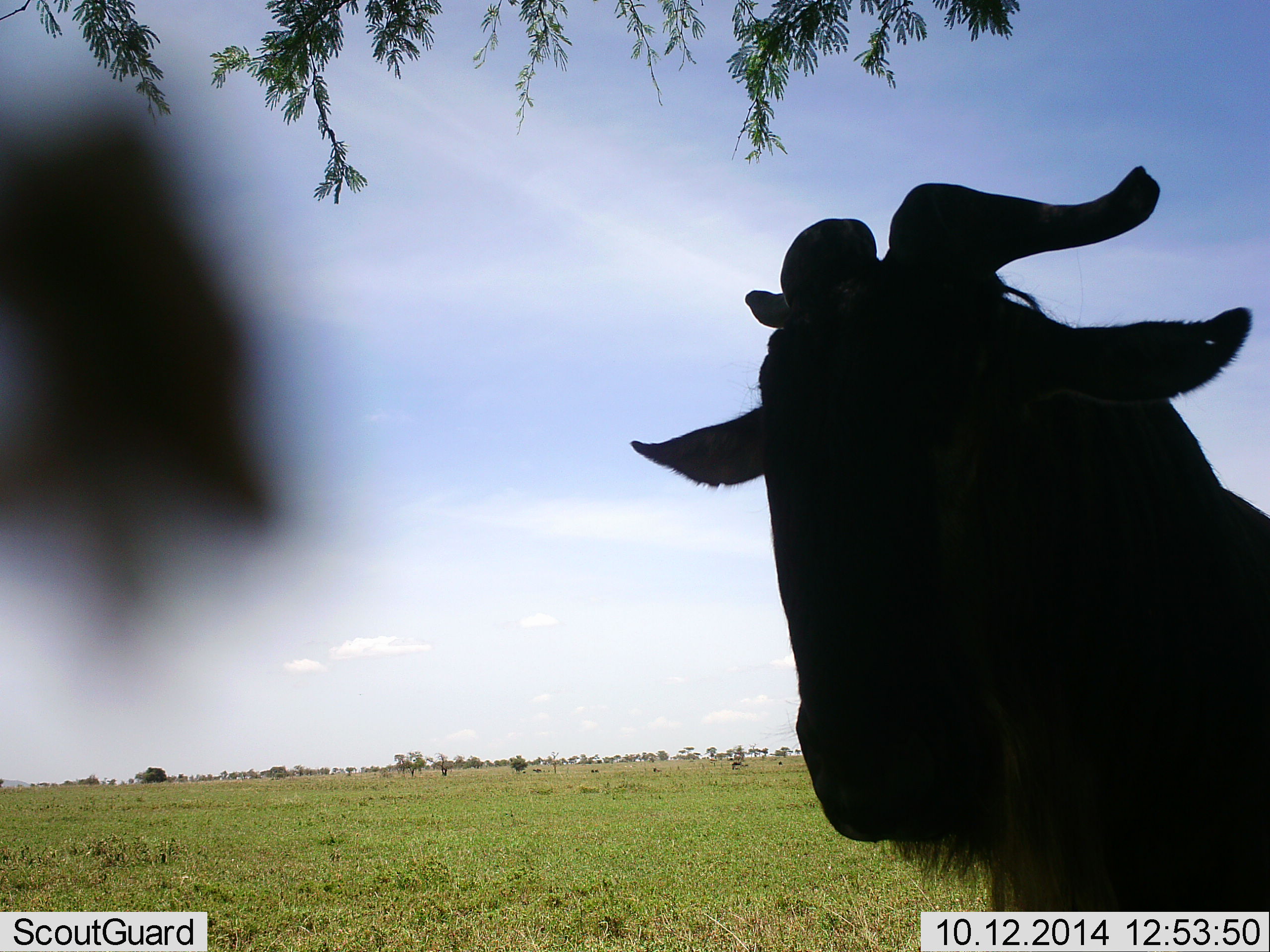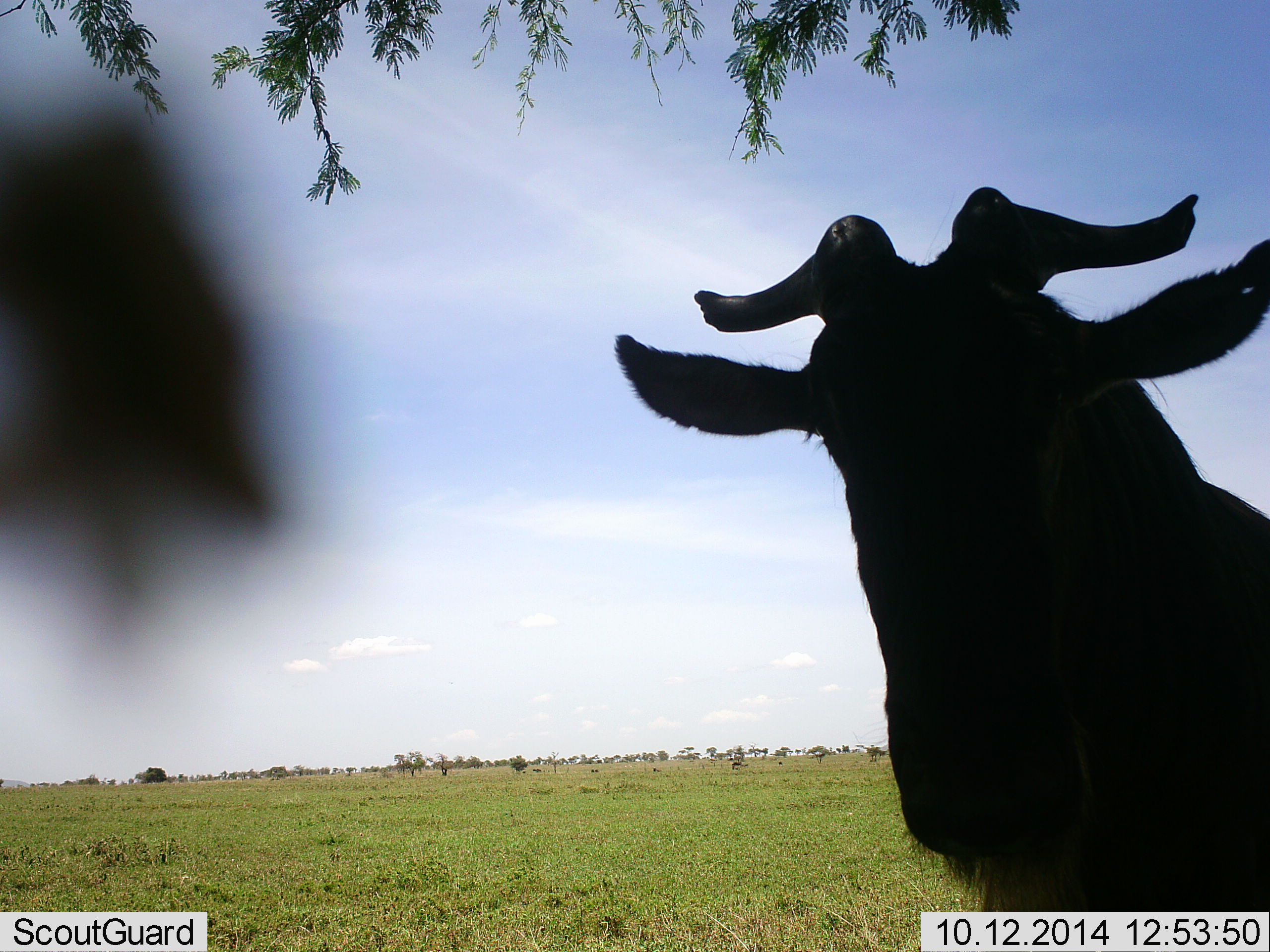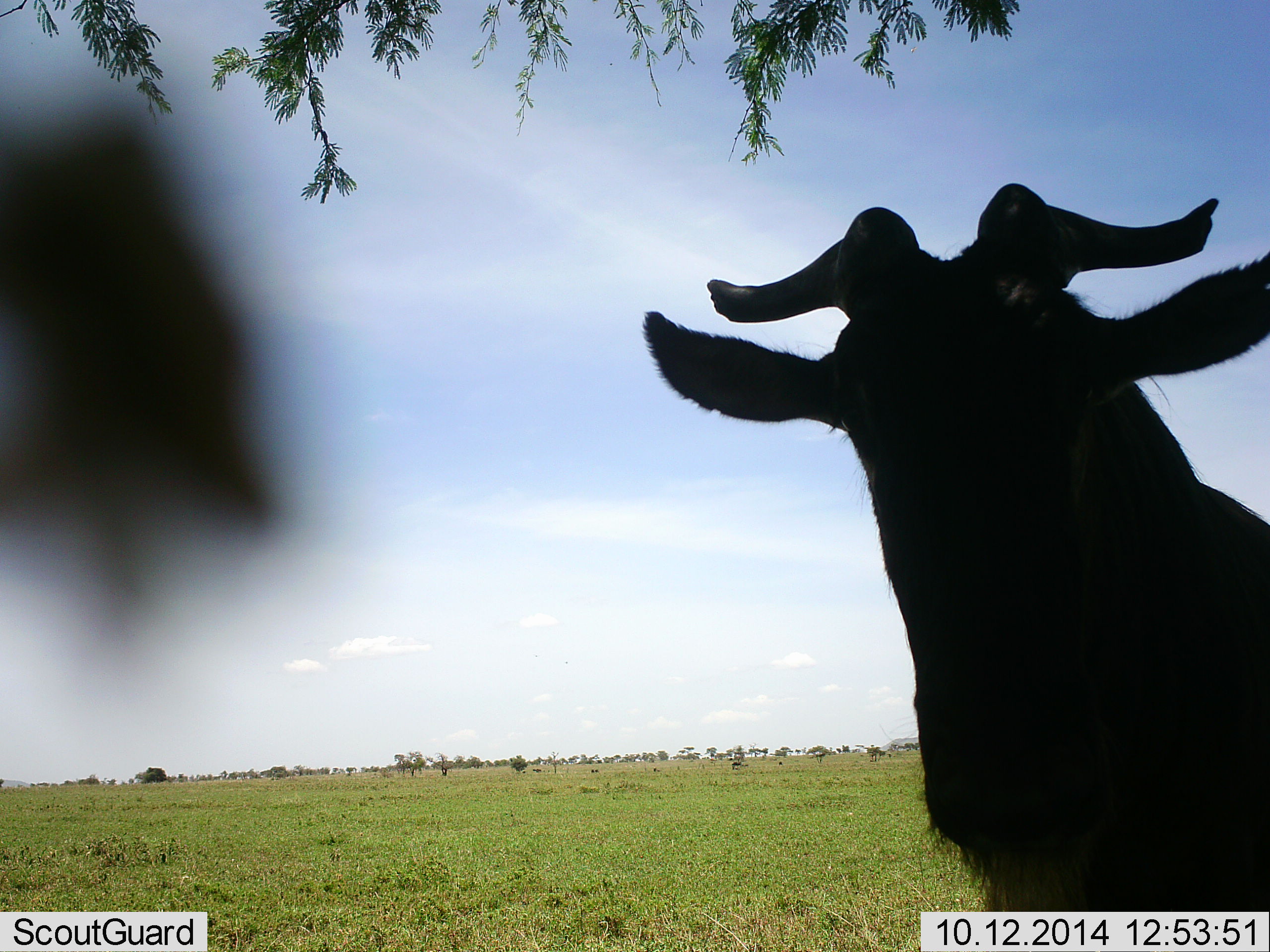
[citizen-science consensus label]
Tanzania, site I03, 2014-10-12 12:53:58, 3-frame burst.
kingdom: Animalia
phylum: Chordata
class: Mammalia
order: Artiodactyla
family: Bovidae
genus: Connochaetes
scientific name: Connochaetes taurinus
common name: blue wildebeest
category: wildebeest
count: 1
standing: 90%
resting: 0%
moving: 0%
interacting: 10%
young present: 0%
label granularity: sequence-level